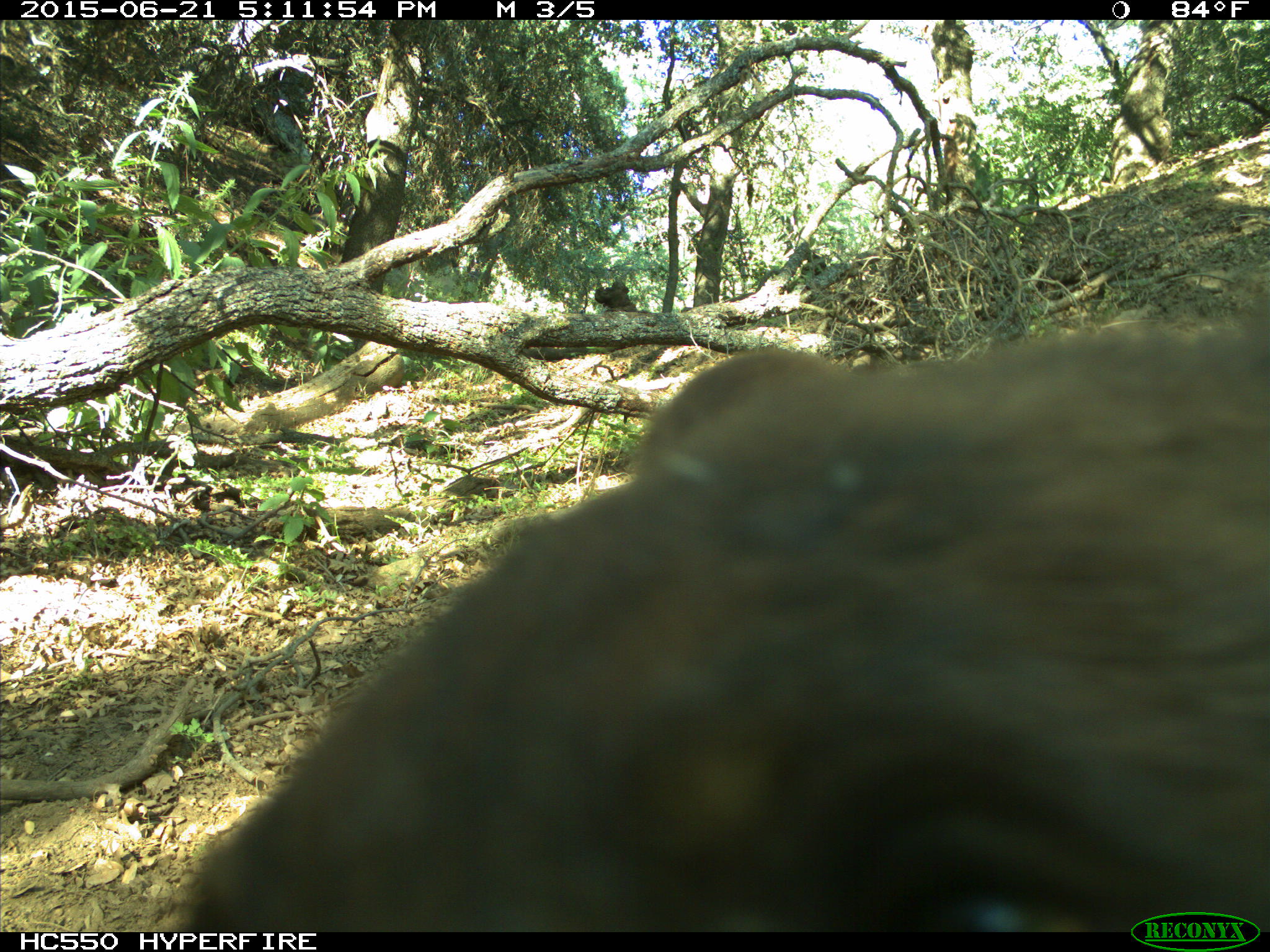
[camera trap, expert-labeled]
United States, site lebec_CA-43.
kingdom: Animalia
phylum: Chordata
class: Mammalia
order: Carnivora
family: Ursidae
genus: Ursus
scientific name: Ursus americanus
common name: american black bear